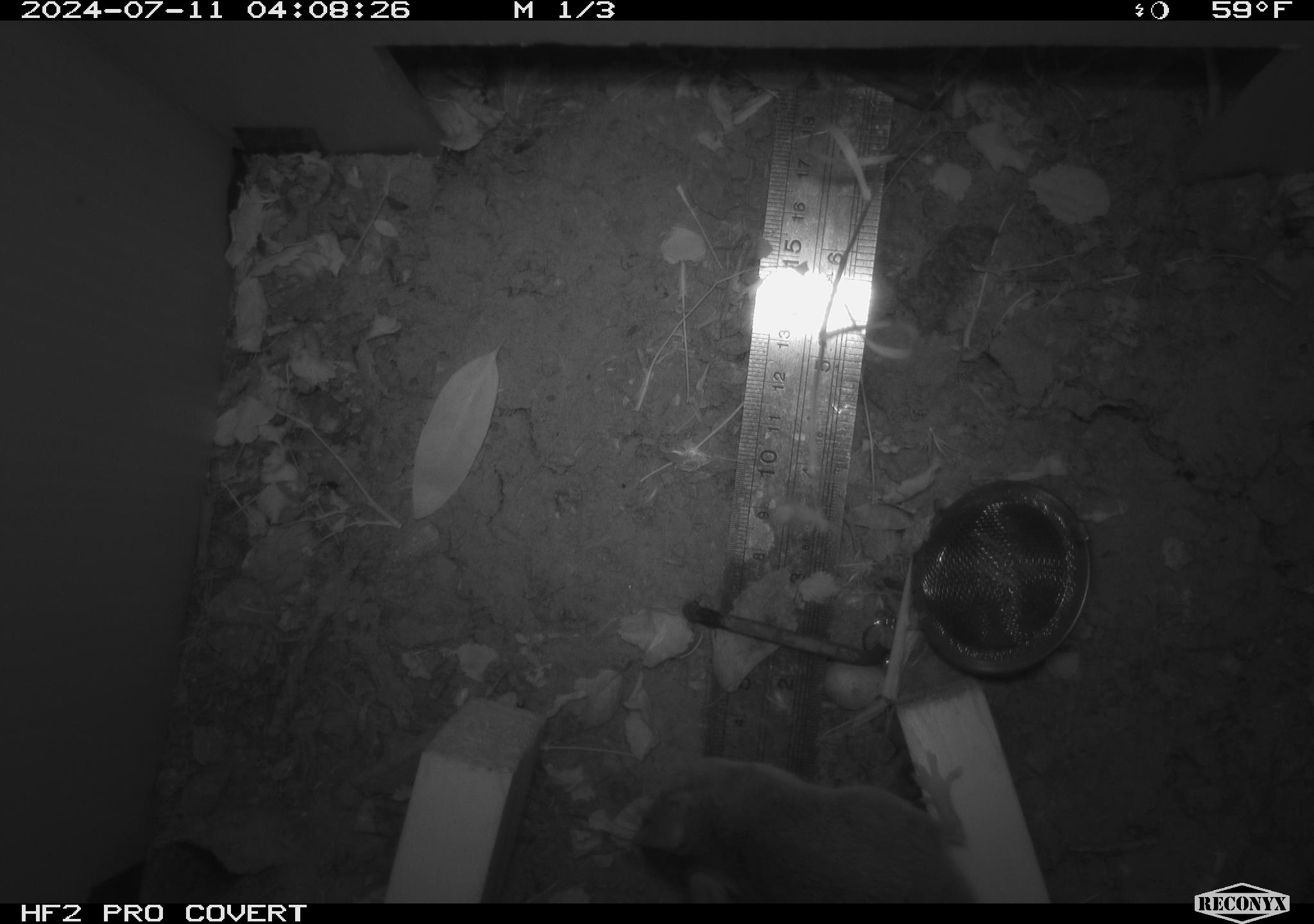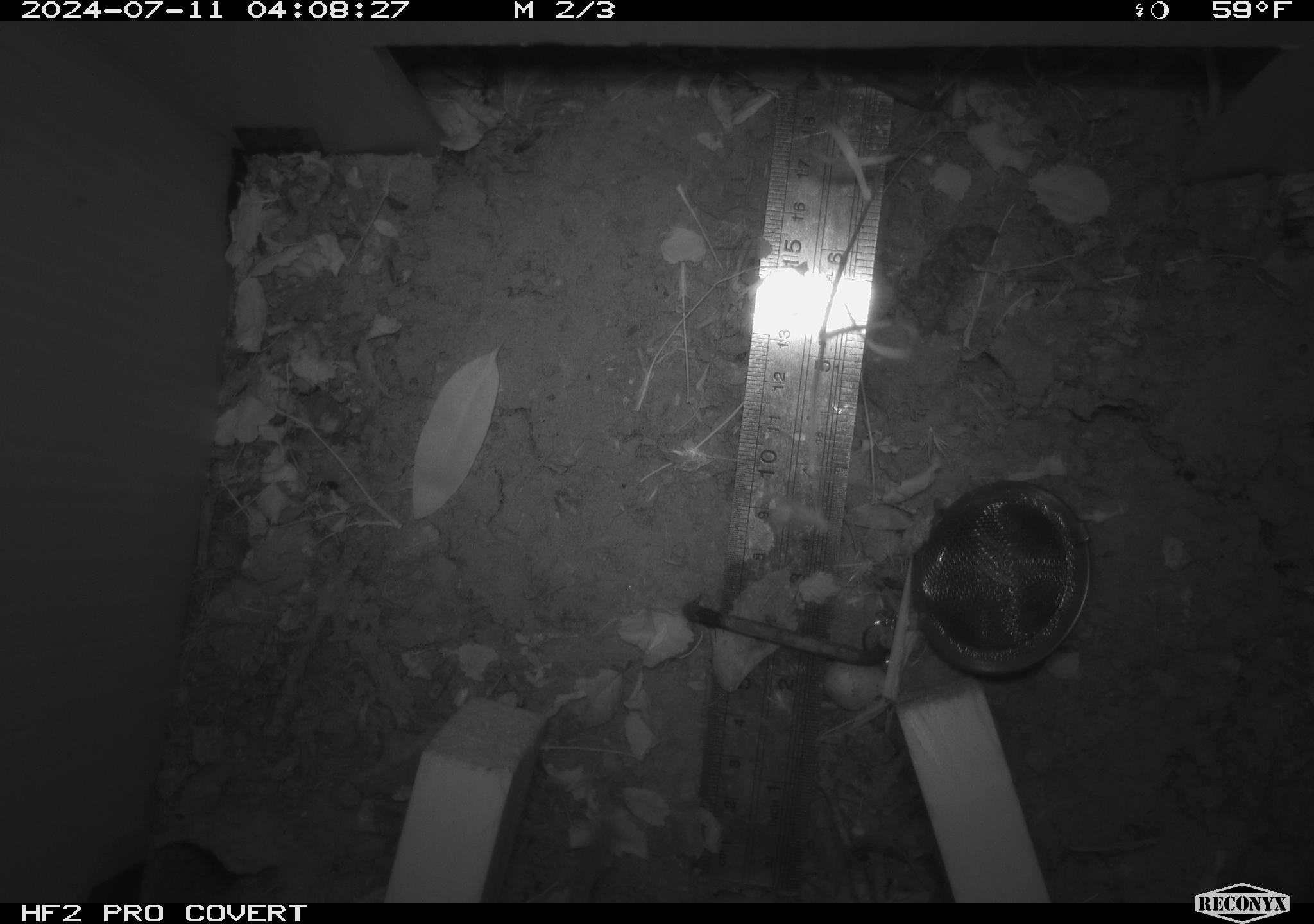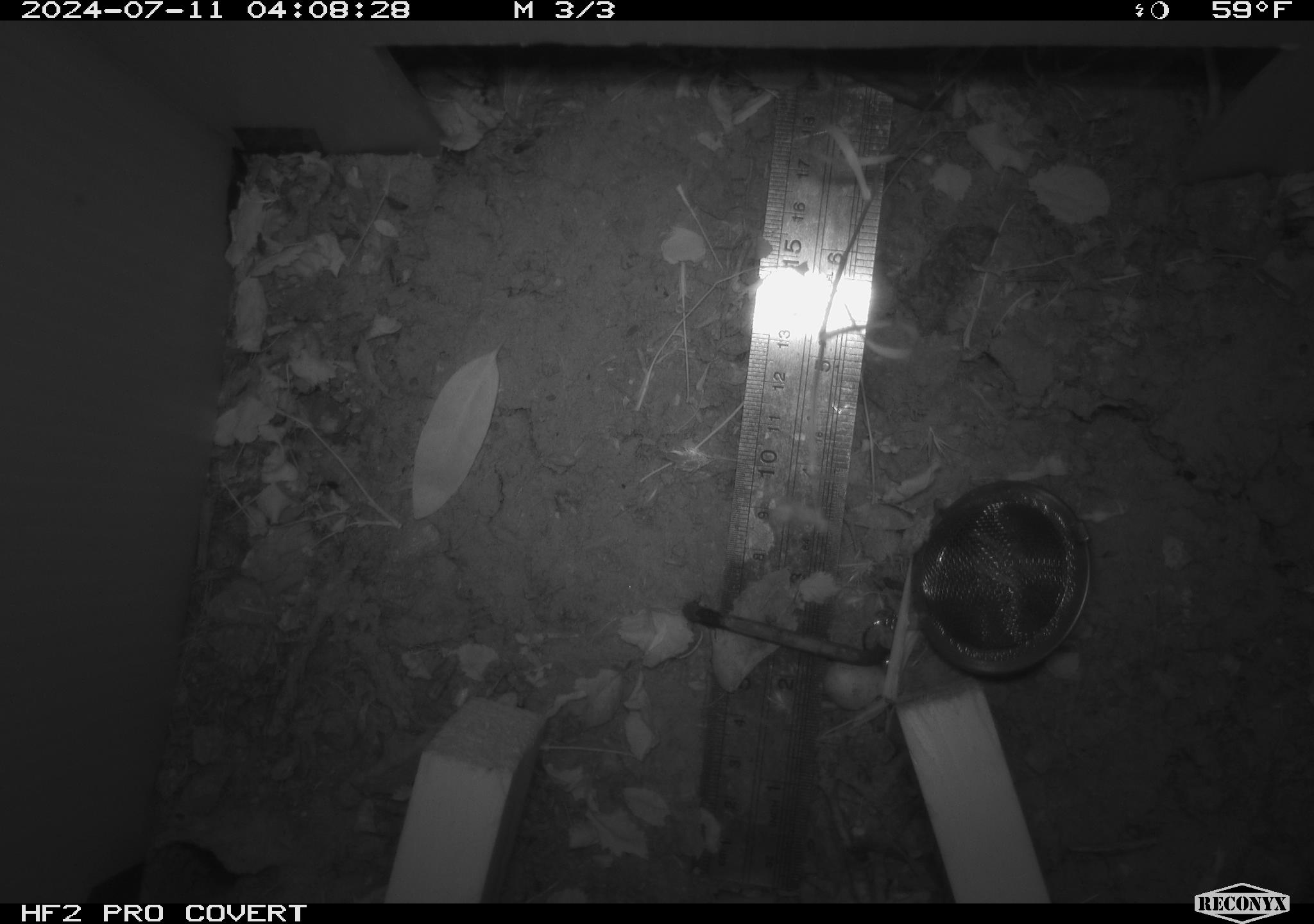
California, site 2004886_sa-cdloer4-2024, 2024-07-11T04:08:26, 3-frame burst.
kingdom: Animalia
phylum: Chordata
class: Mammalia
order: Rodentia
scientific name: Rodentia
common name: rodent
Rodent (Rodentia).